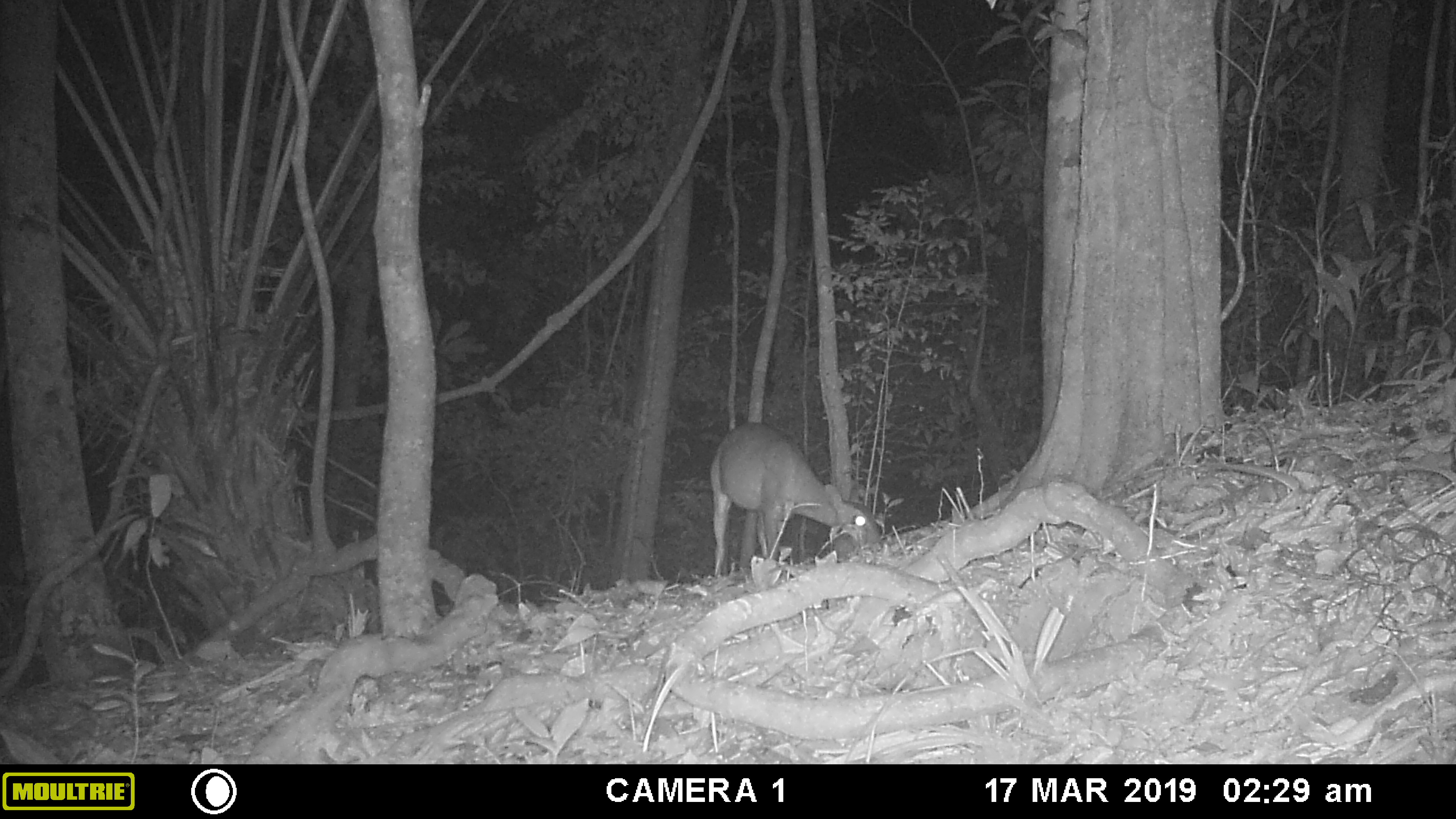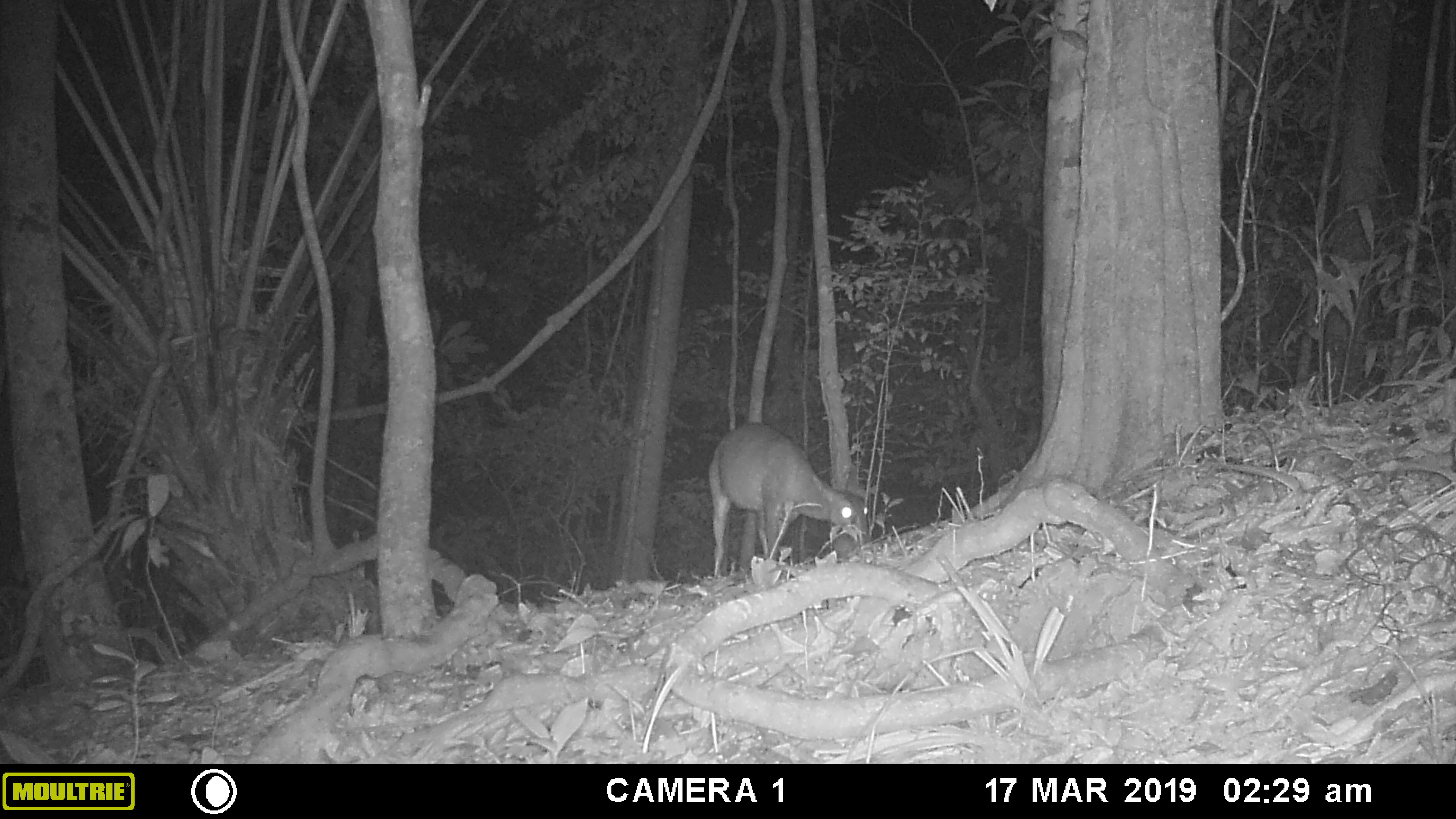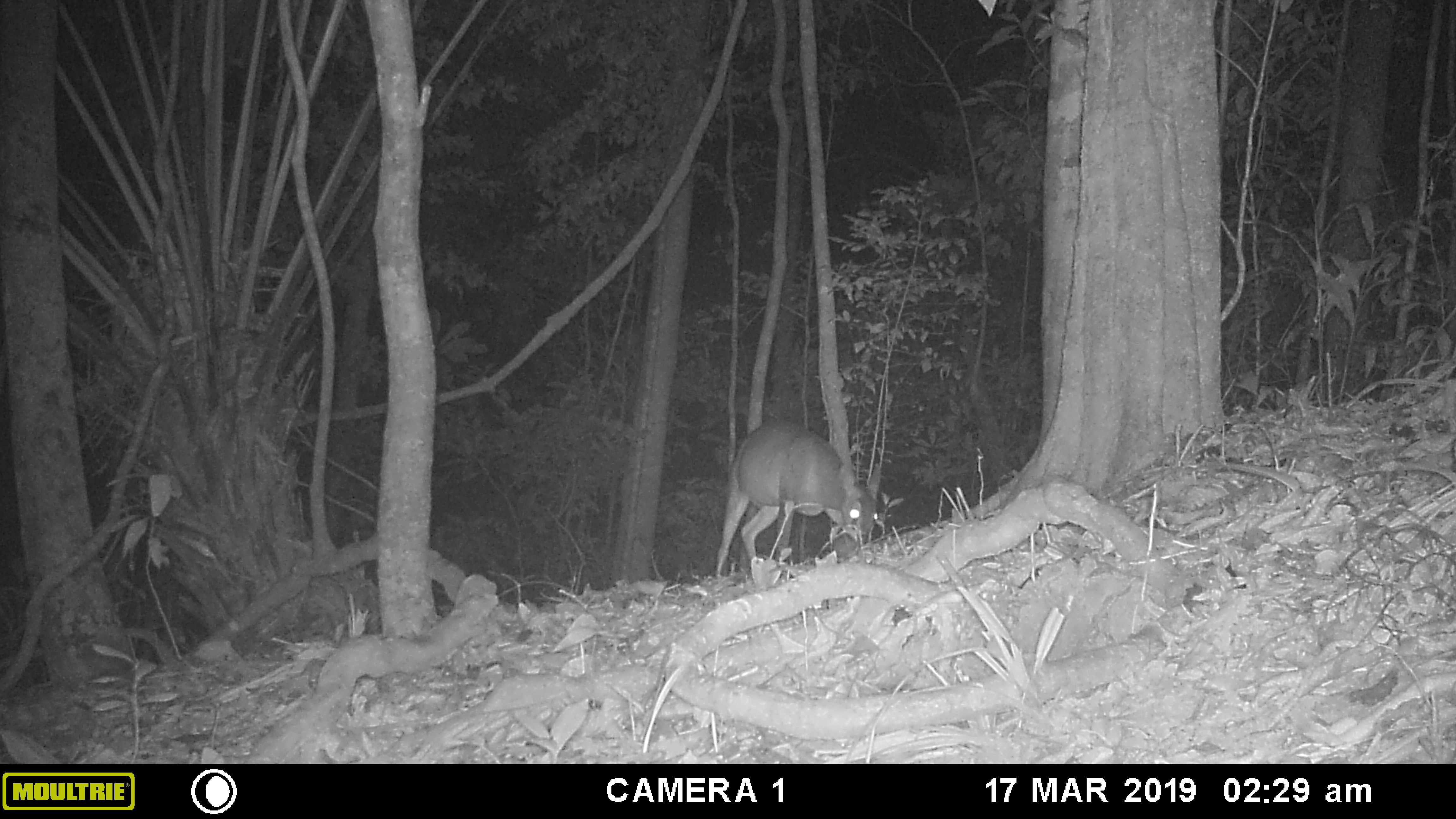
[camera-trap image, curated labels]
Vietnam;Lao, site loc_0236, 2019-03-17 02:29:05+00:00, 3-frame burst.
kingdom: Animalia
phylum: Chordata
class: Mammalia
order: Artiodactyla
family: Cervidae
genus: Muntiacus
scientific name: Muntiacus vuquangensis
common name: large-antlered muntjac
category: large antlered muntjac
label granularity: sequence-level